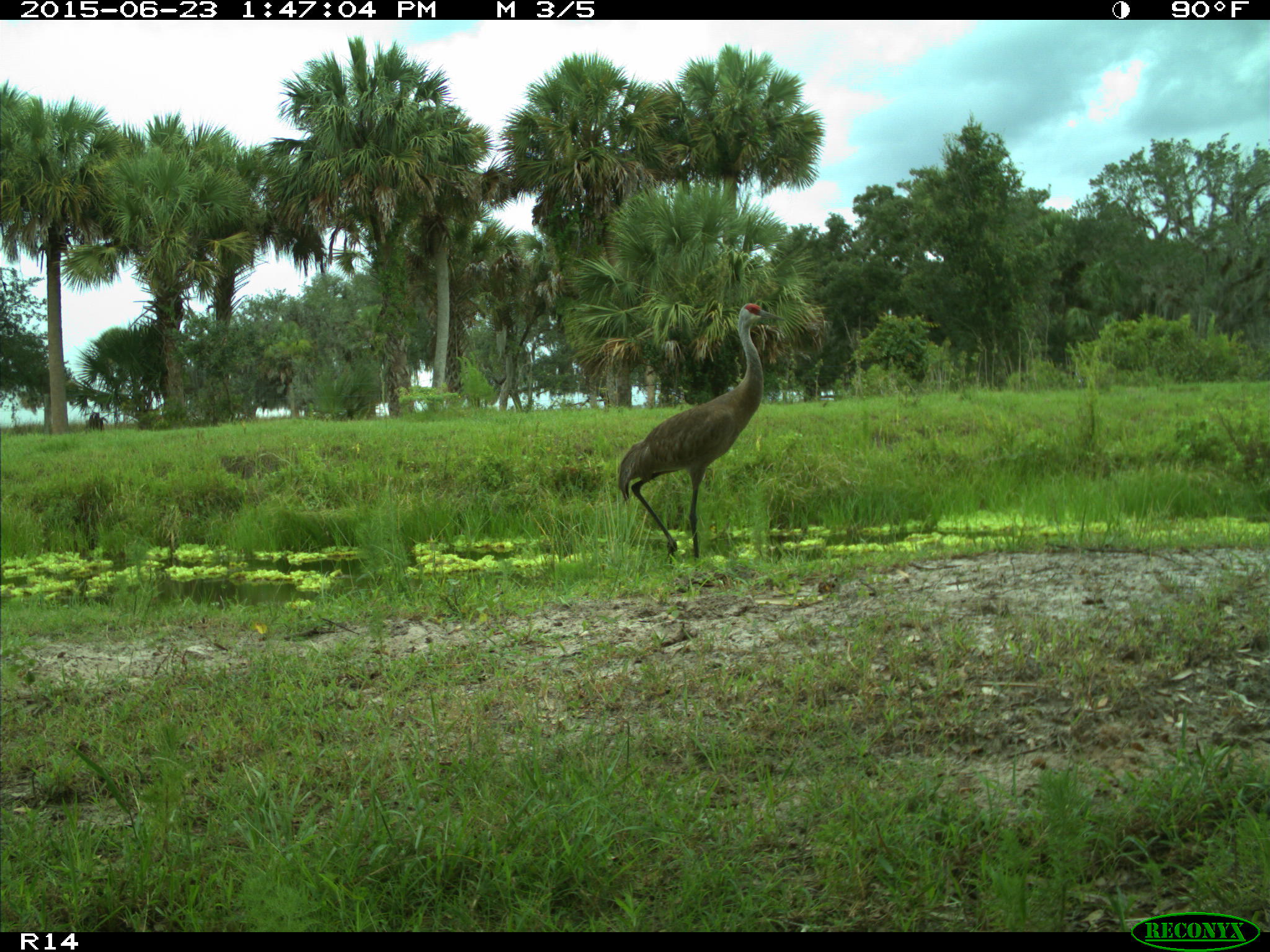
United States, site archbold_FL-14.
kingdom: Animalia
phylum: Chordata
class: Aves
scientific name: Aves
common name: birds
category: unidentified bird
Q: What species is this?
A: Unidentified bird (birds) (Aves).